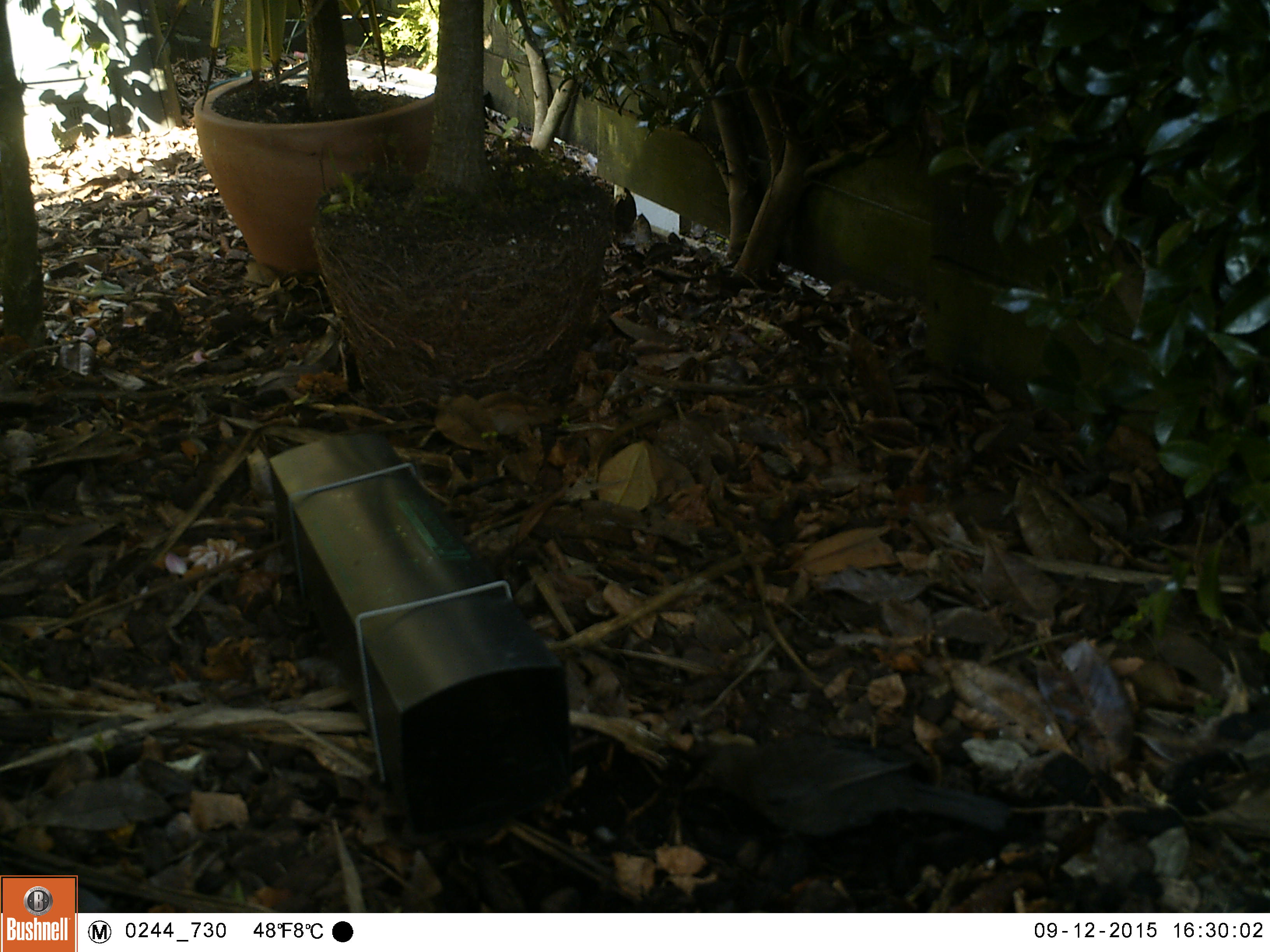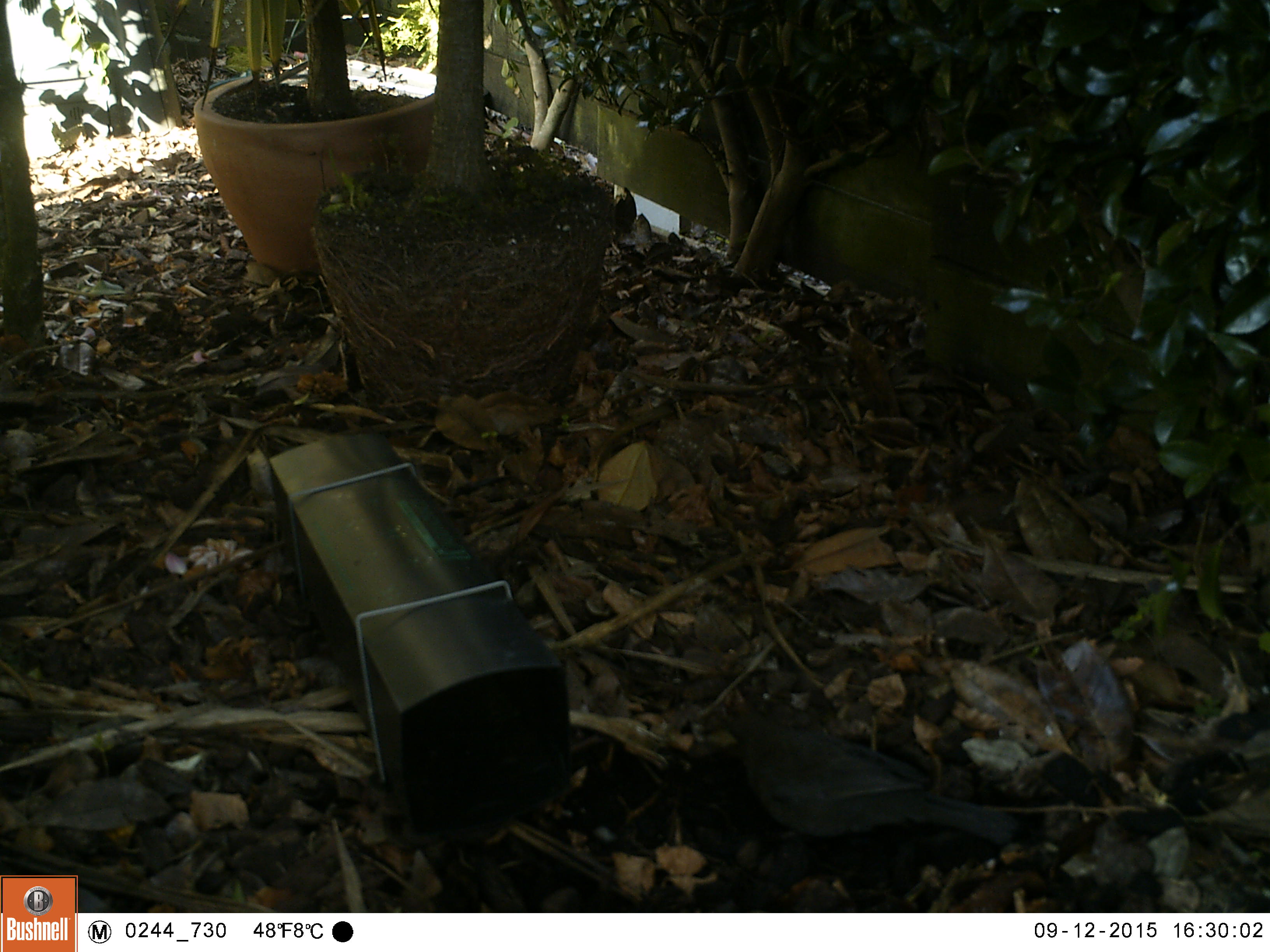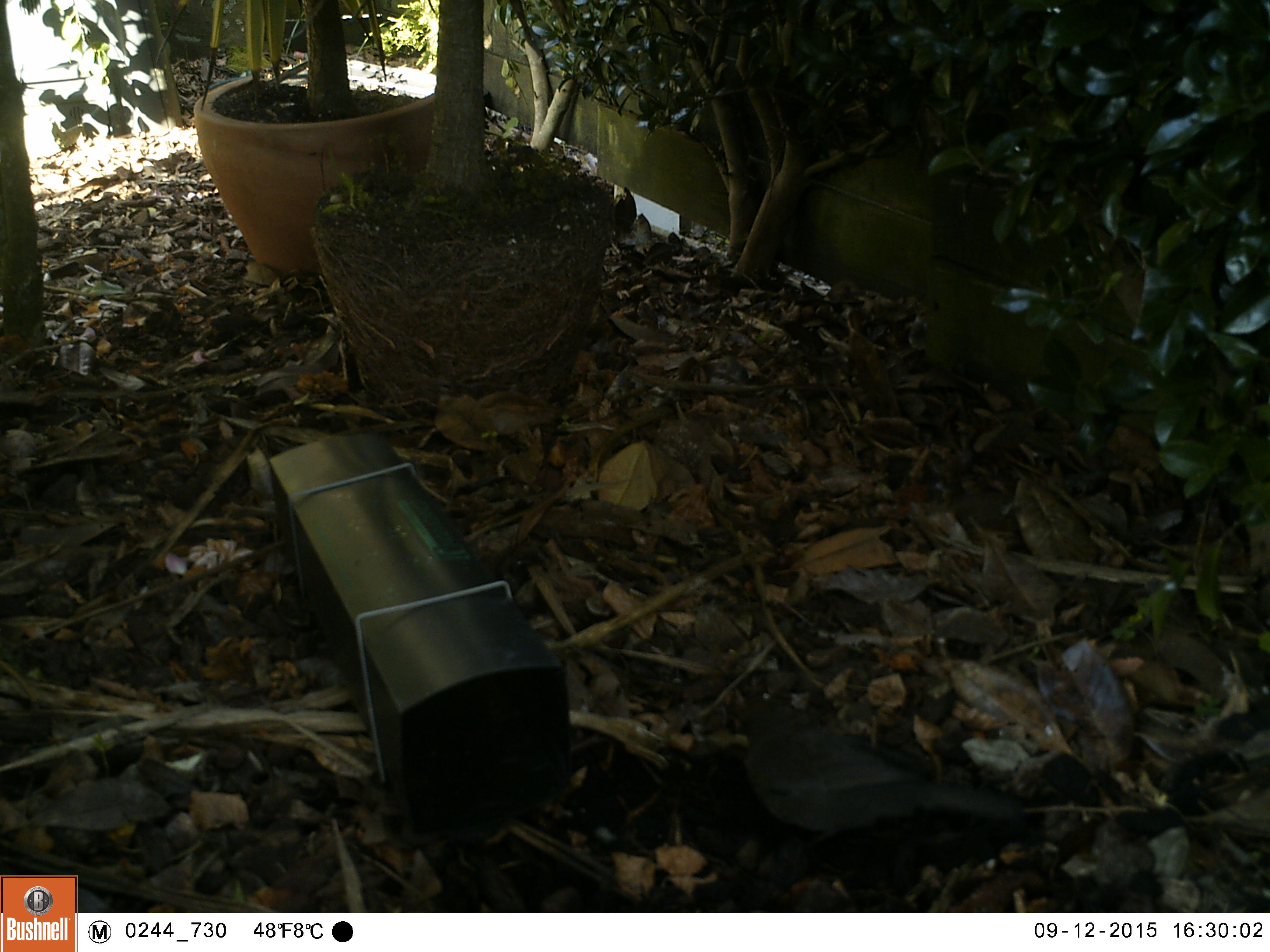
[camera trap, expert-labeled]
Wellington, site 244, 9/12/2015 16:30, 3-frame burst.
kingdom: Animalia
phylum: Chordata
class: Aves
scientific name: Aves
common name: bird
Bird (Aves).